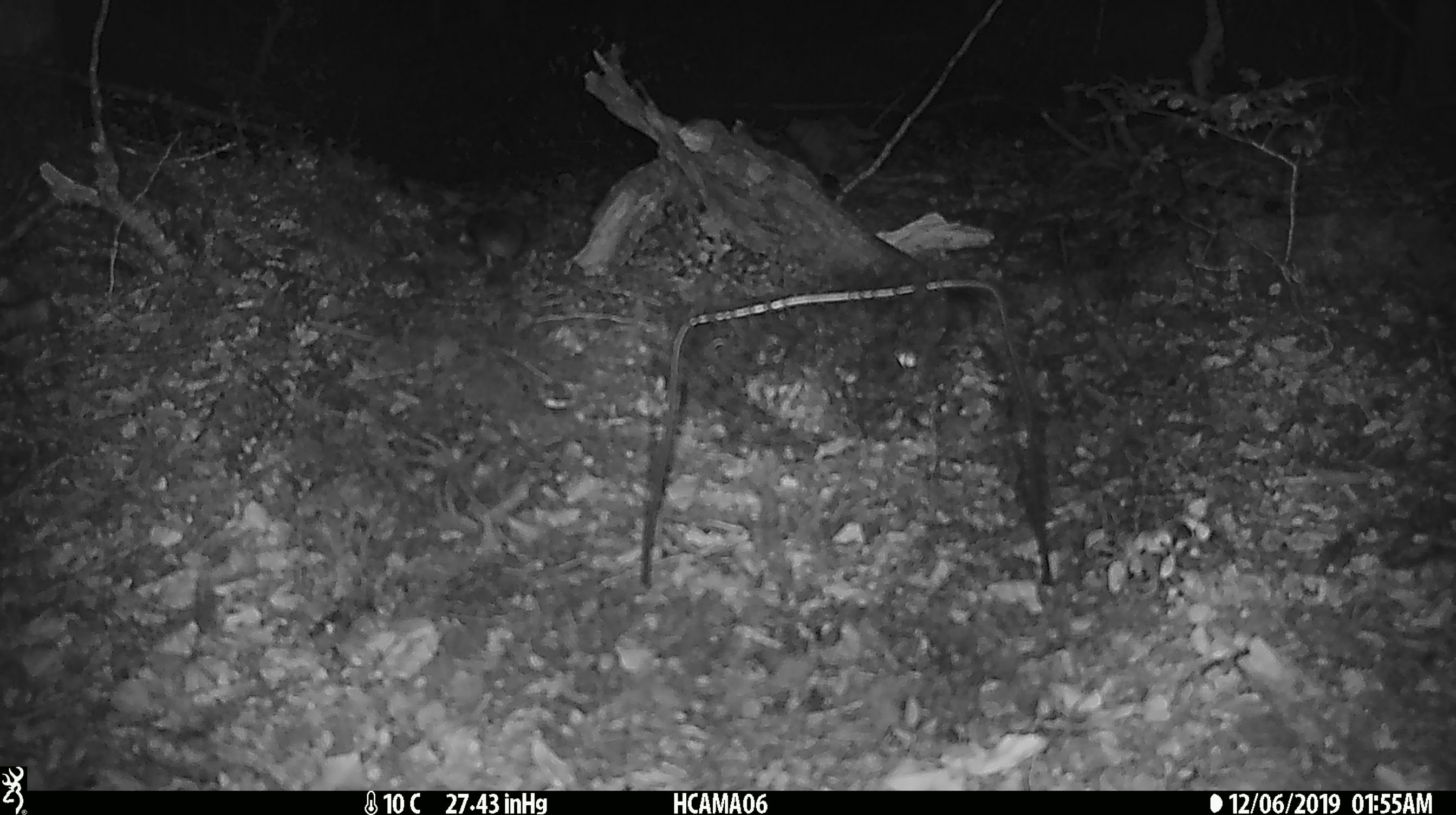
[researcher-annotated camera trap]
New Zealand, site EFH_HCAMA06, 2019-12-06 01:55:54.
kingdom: Animalia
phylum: Chordata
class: Mammalia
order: Rodentia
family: Muridae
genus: Mus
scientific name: Mus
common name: mouse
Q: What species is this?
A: Mouse (Mus).